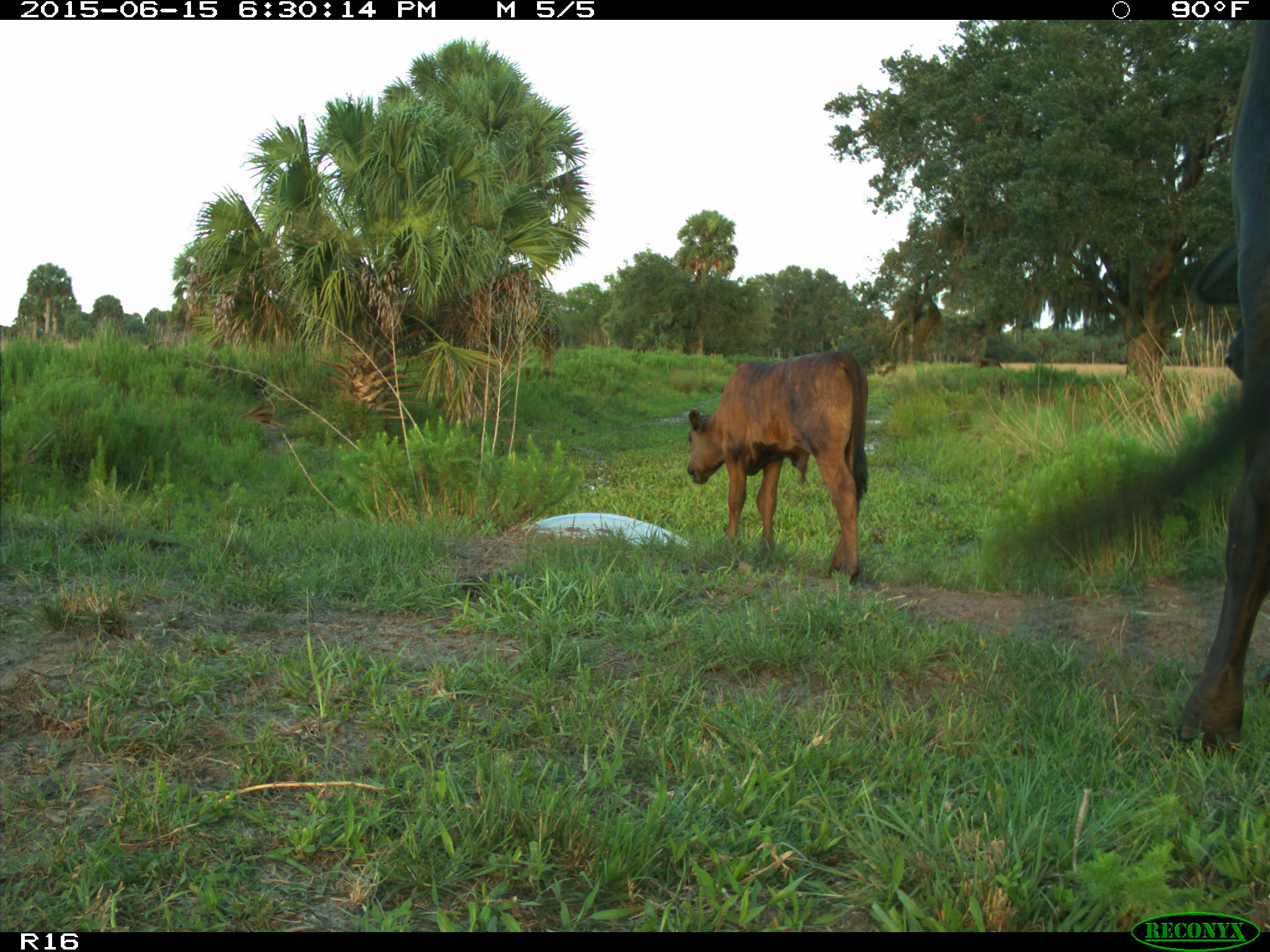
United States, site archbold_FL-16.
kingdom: Animalia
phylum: Chordata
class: Mammalia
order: Artiodactyla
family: Bovidae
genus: Bos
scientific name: Bos taurus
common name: domestic cow